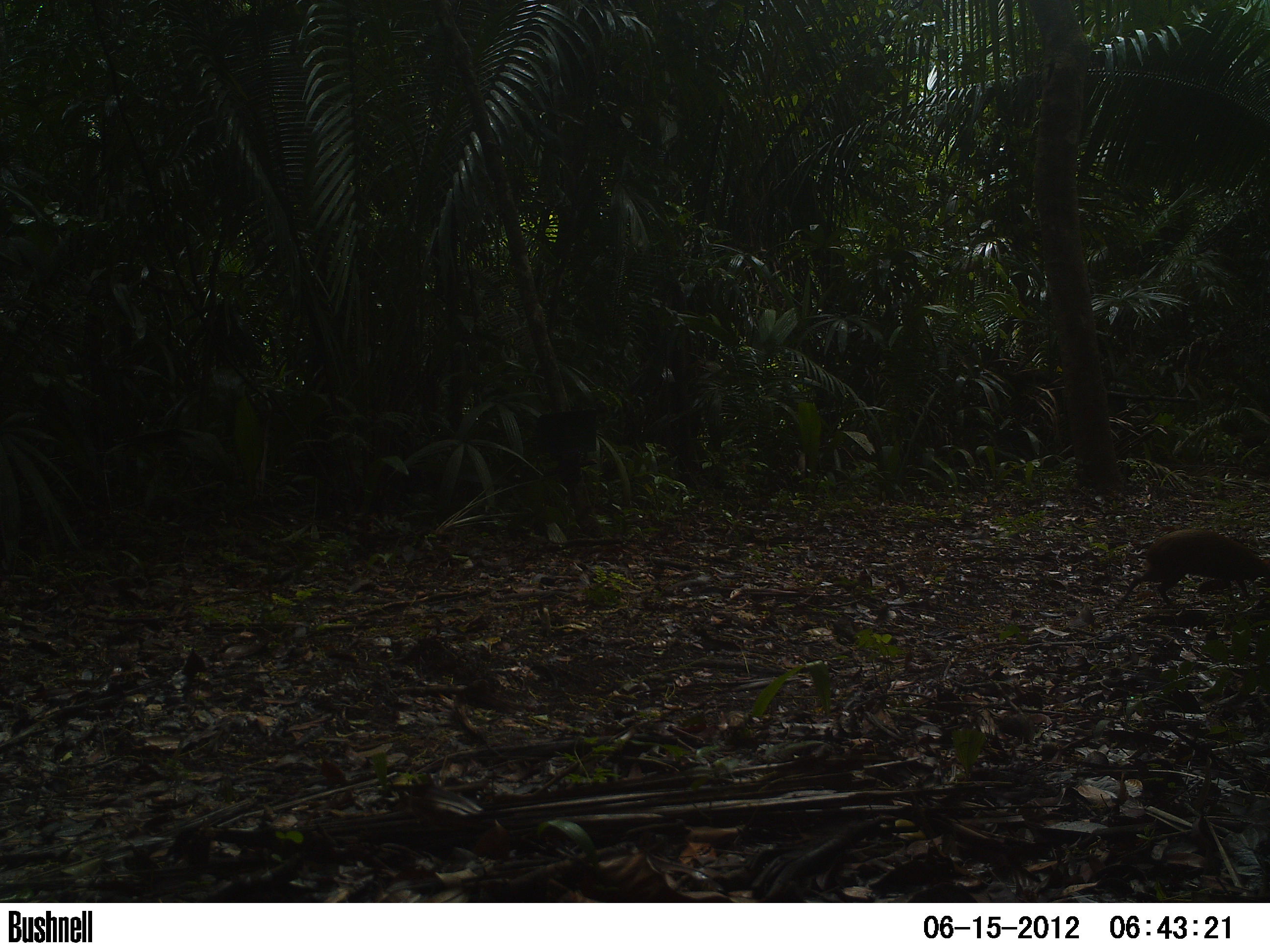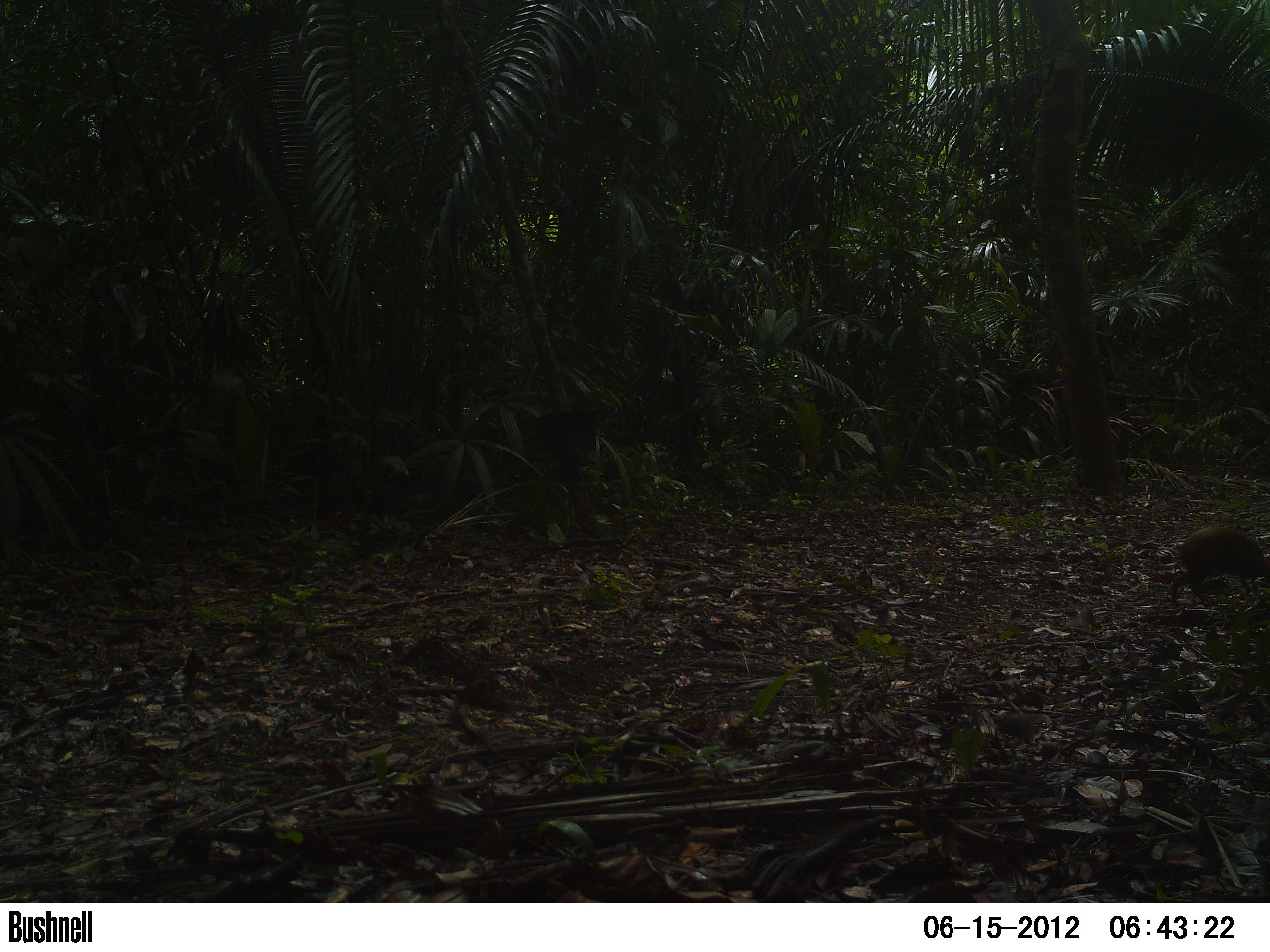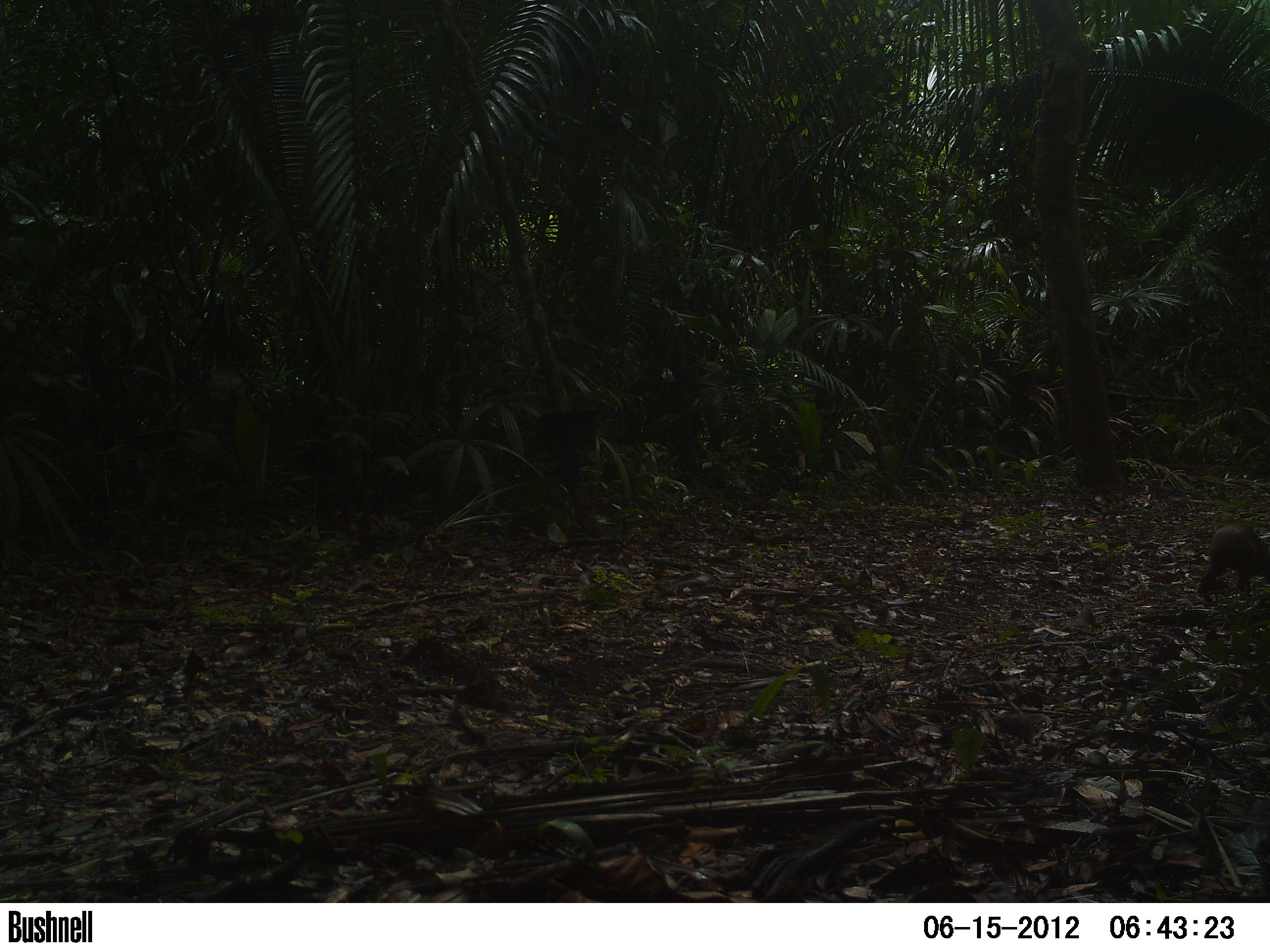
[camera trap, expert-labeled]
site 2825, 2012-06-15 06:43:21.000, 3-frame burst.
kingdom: Animalia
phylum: Chordata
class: Mammalia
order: Rodentia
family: Dasyproctidae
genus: Dasyprocta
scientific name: Dasyprocta punctata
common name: central american agouti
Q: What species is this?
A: Dasyprocta punctata (central american agouti).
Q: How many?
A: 1.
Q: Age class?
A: Adult.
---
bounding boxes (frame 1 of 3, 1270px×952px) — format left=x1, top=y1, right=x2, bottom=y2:
dasyprocta punctata: left=1115, top=528, right=1270, bottom=607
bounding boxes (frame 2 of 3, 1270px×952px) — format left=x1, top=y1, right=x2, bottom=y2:
dasyprocta punctata: left=1169, top=525, right=1270, bottom=608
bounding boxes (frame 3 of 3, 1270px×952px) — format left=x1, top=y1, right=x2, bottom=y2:
dasyprocta punctata: left=1197, top=521, right=1270, bottom=593